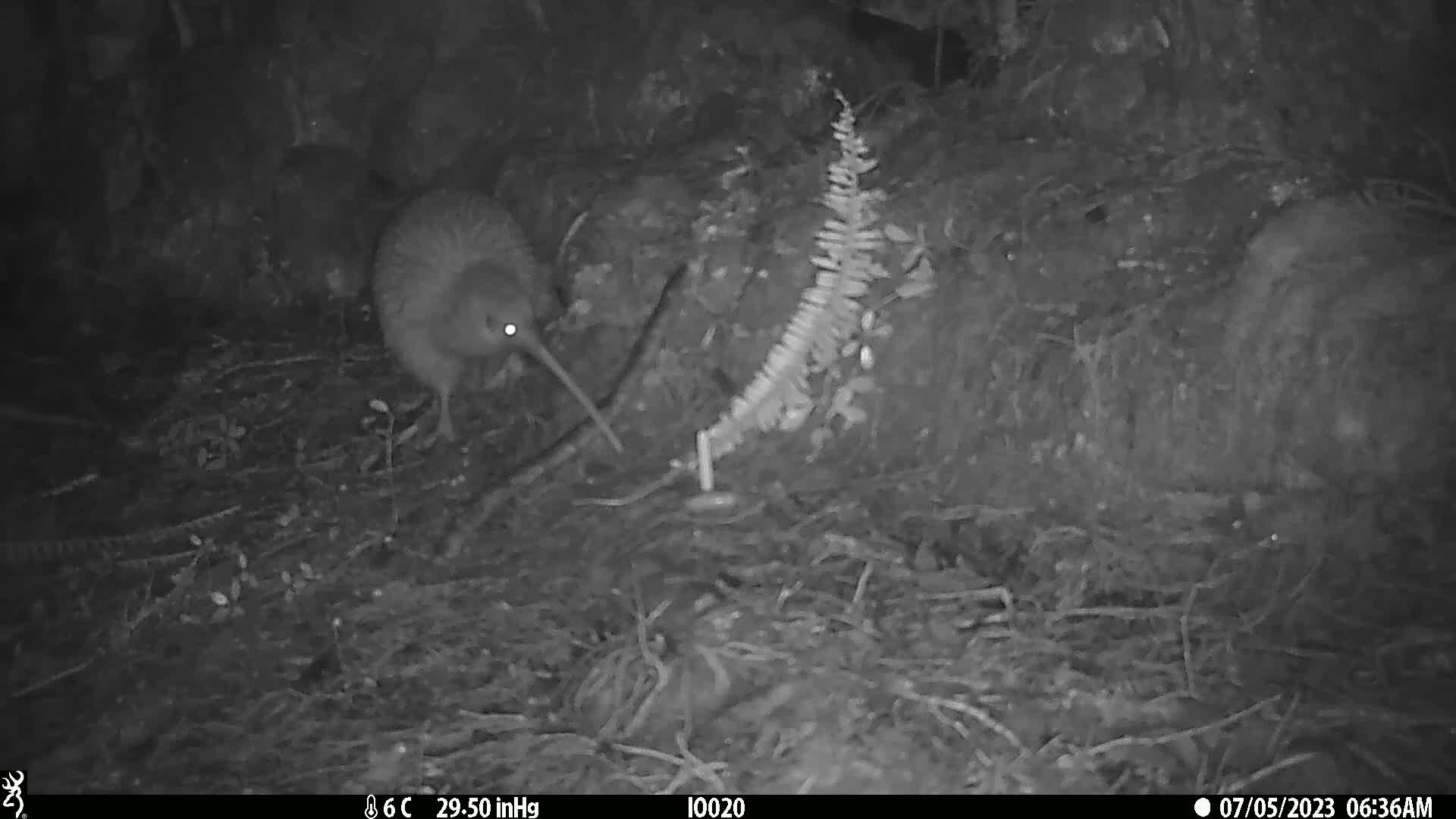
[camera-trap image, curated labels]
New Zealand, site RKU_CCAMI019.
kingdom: Animalia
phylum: Chordata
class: Aves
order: Apterygiformes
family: Apterygidae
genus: Apteryx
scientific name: Apteryx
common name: kiwi